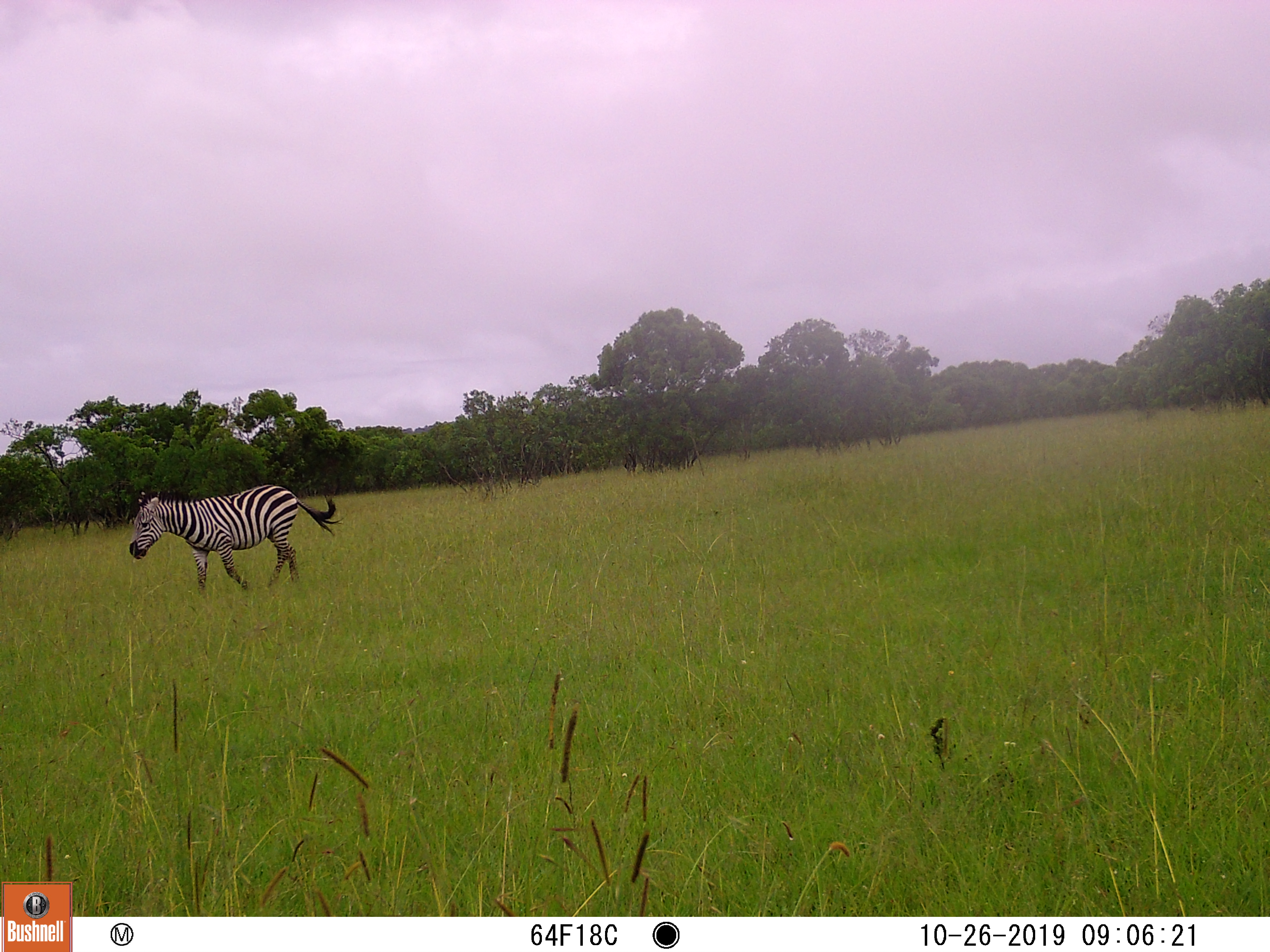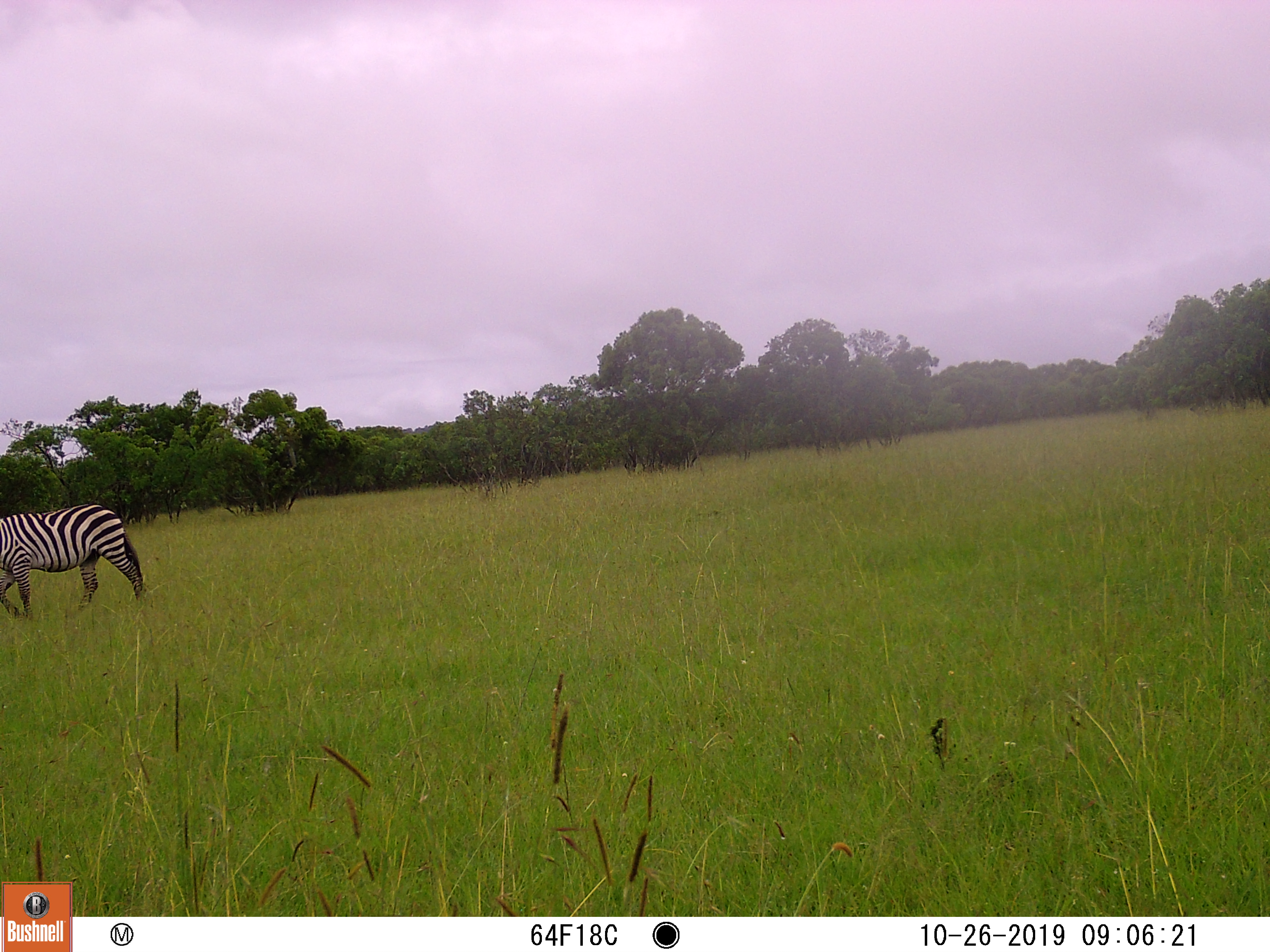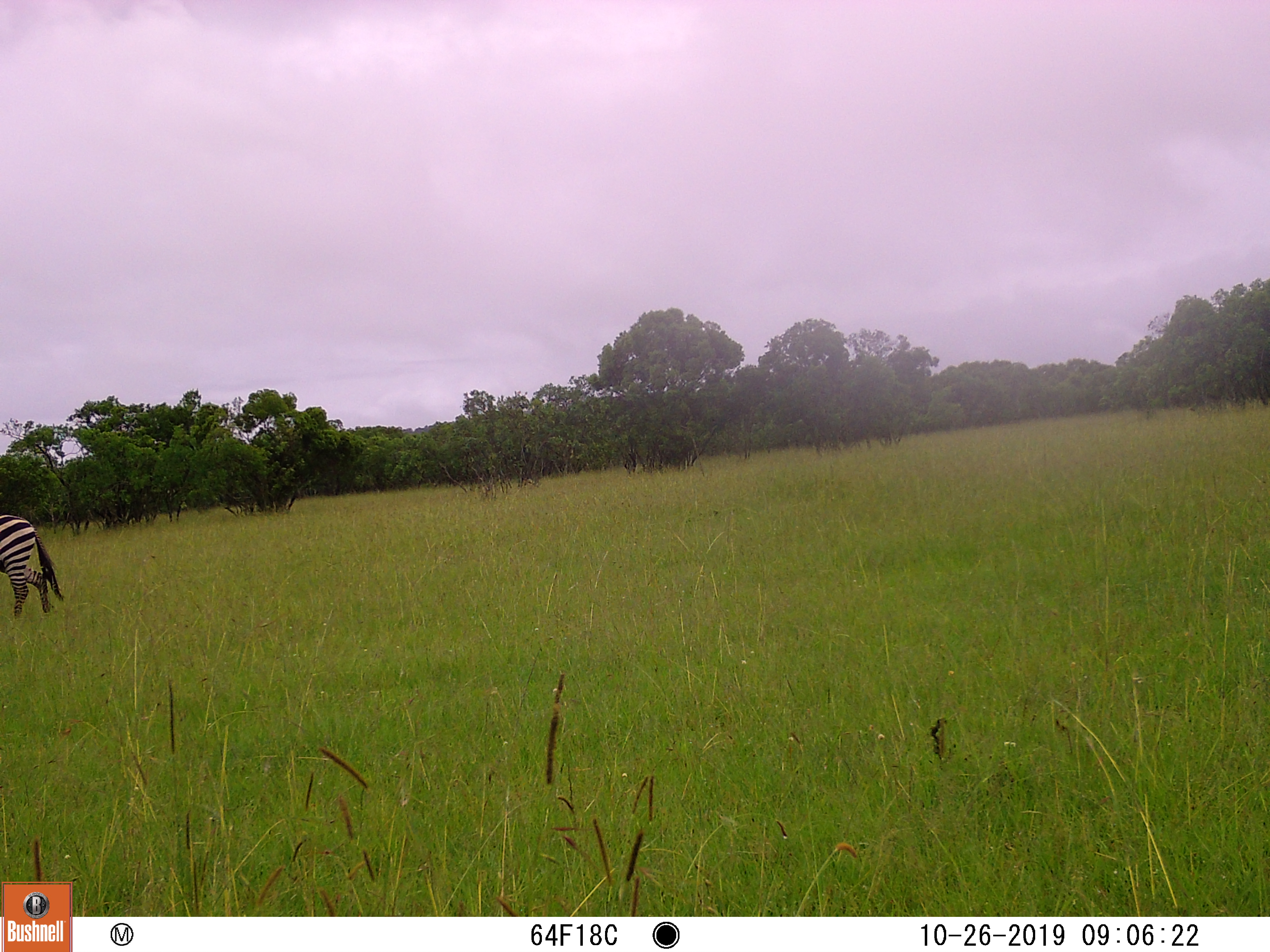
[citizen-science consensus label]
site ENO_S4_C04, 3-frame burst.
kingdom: Animalia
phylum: Chordata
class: Mammalia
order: Perissodactyla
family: Equidae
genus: Equus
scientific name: Equus quagga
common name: plains zebra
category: zebraplains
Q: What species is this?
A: Zebraplains (plains zebra) (Equus quagga).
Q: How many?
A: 1.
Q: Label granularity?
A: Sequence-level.